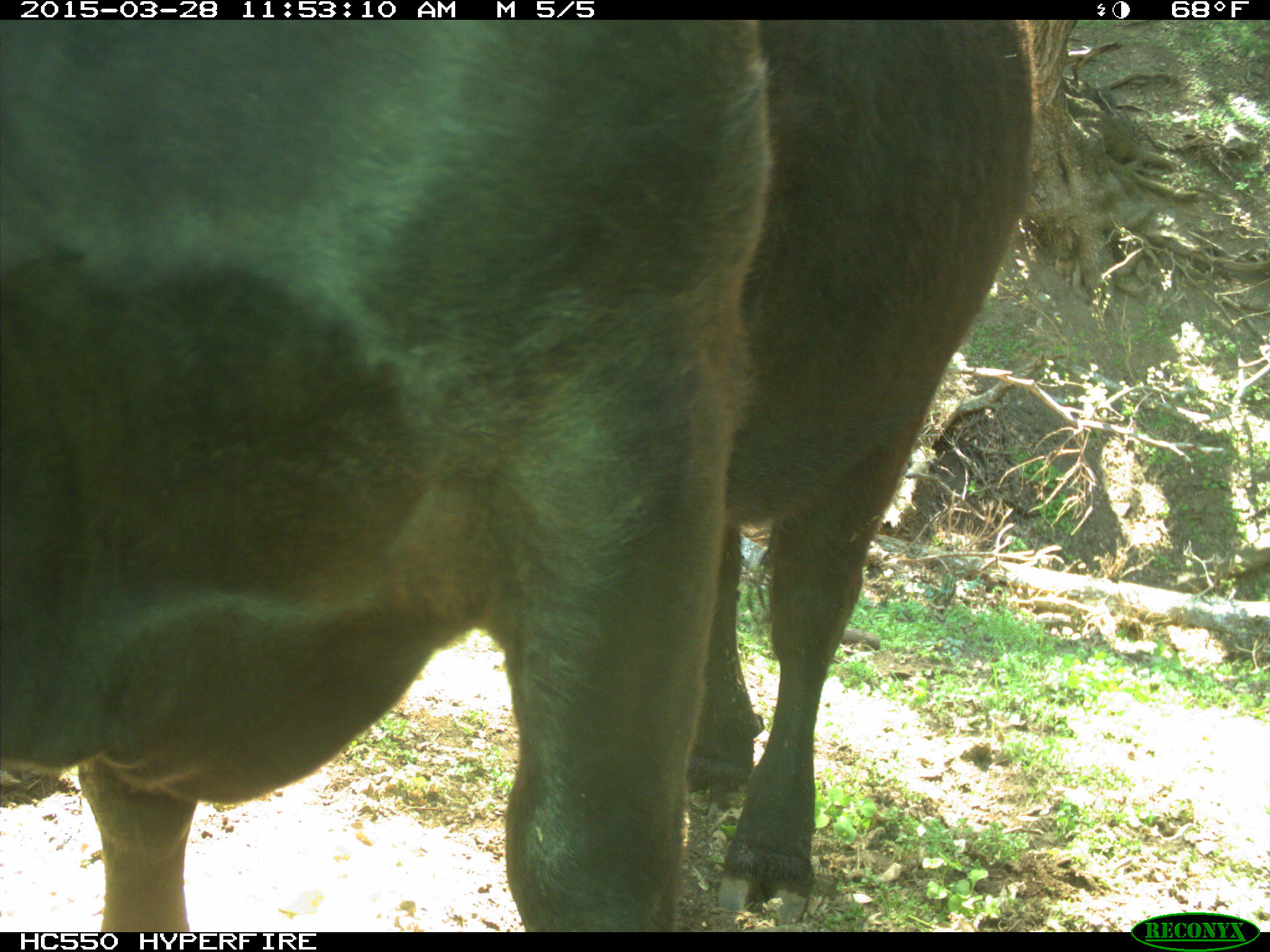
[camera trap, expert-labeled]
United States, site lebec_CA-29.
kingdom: Animalia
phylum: Chordata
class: Mammalia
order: Artiodactyla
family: Bovidae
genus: Bos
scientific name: Bos taurus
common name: domestic cow